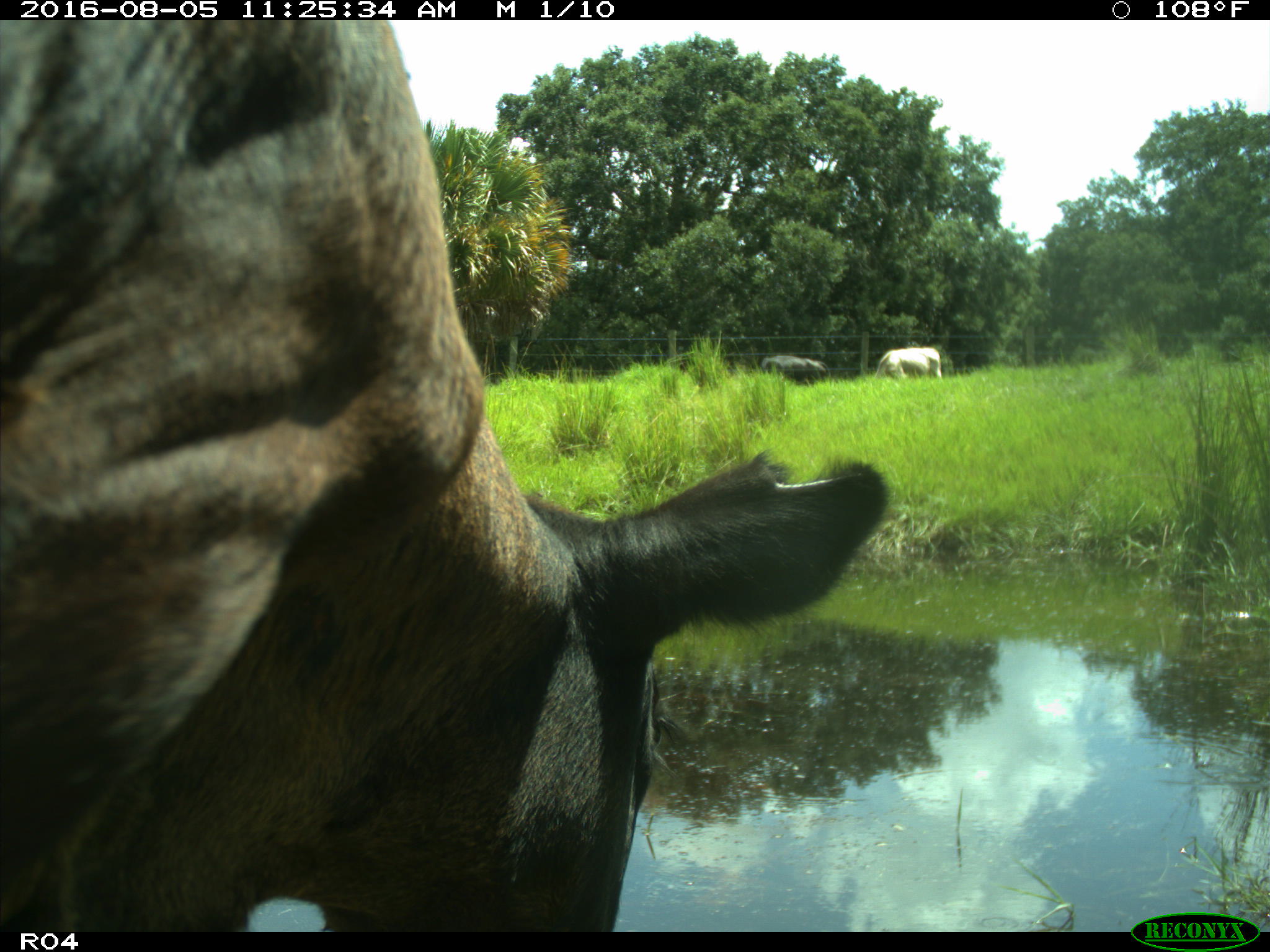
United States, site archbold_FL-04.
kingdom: Animalia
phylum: Chordata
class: Mammalia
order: Artiodactyla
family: Bovidae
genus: Bos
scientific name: Bos taurus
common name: domestic cow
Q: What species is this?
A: Bos taurus (domestic cow).